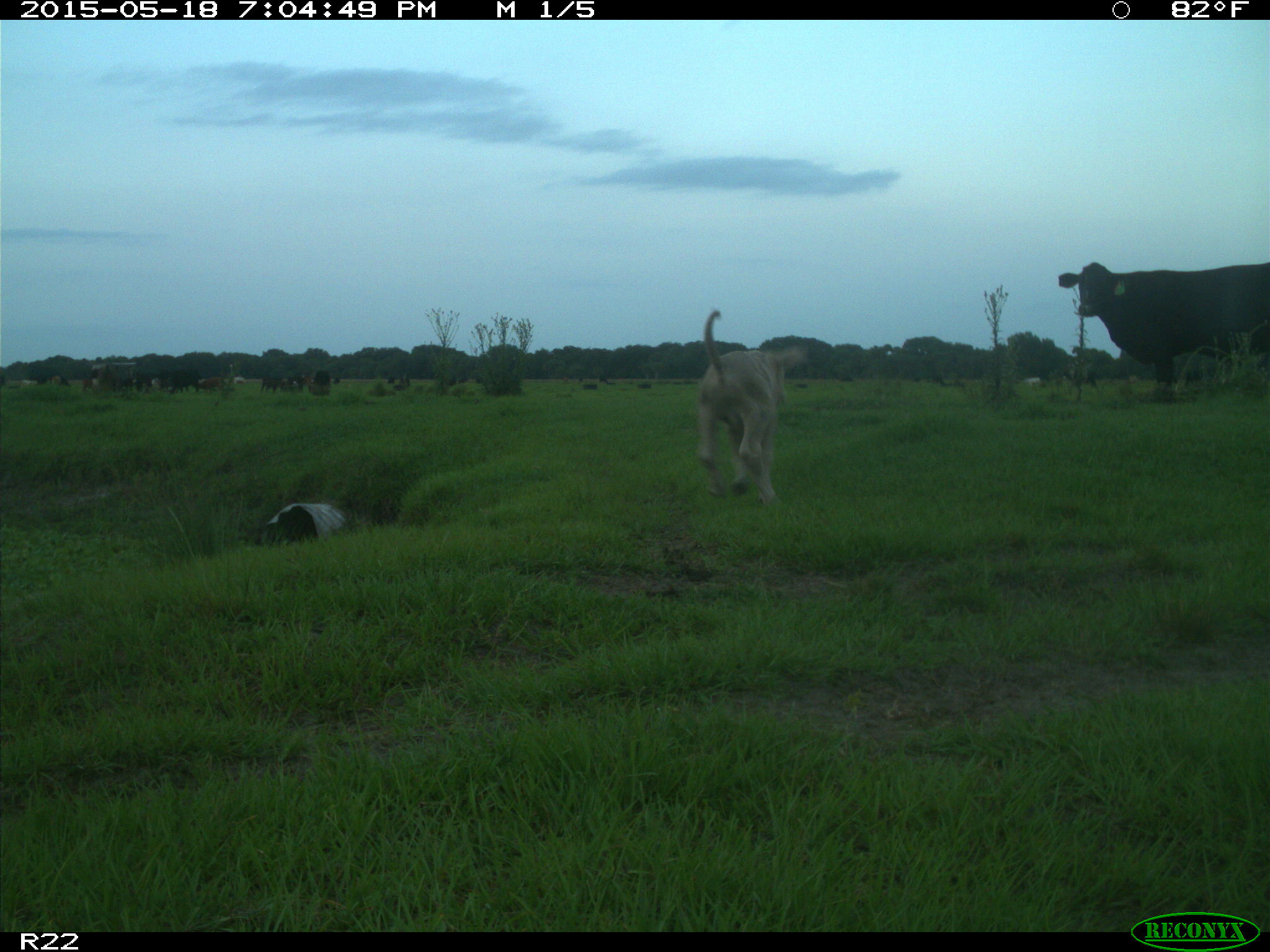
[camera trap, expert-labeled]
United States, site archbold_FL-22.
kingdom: Animalia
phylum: Chordata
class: Mammalia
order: Artiodactyla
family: Bovidae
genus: Bos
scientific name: Bos taurus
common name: domestic cow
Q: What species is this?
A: Bos taurus (domestic cow).